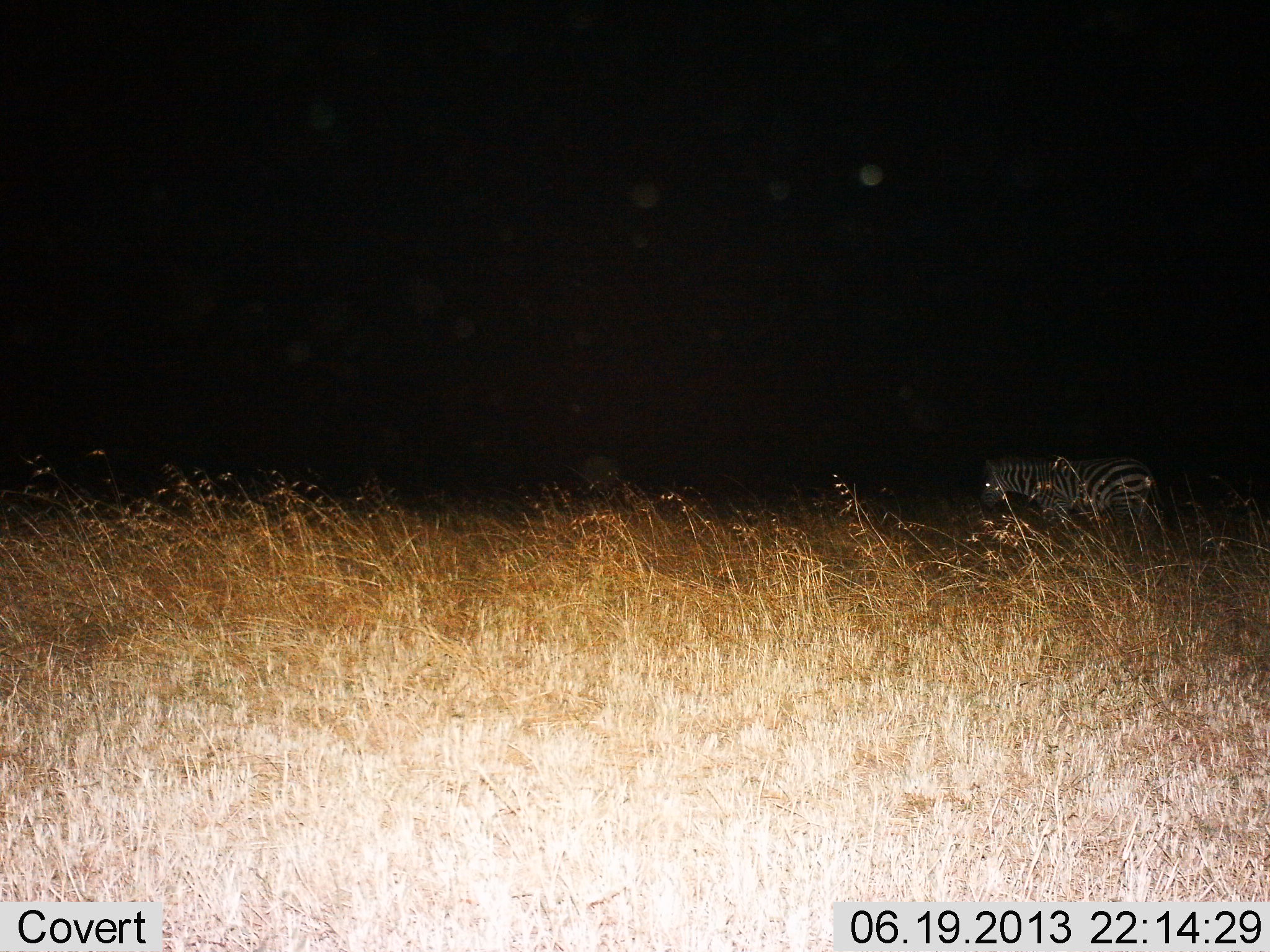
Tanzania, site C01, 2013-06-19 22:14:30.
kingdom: Animalia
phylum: Chordata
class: Mammalia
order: Perissodactyla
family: Equidae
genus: Equus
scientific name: Equus quagga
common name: plains zebra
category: zebra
Zebra (plains zebra) (Equus quagga), count 1. Behavior (volunteer vote fractions): standing 67%, resting 0%, moving 33%, interacting 0%. Young present (vote fraction): 0%. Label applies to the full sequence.